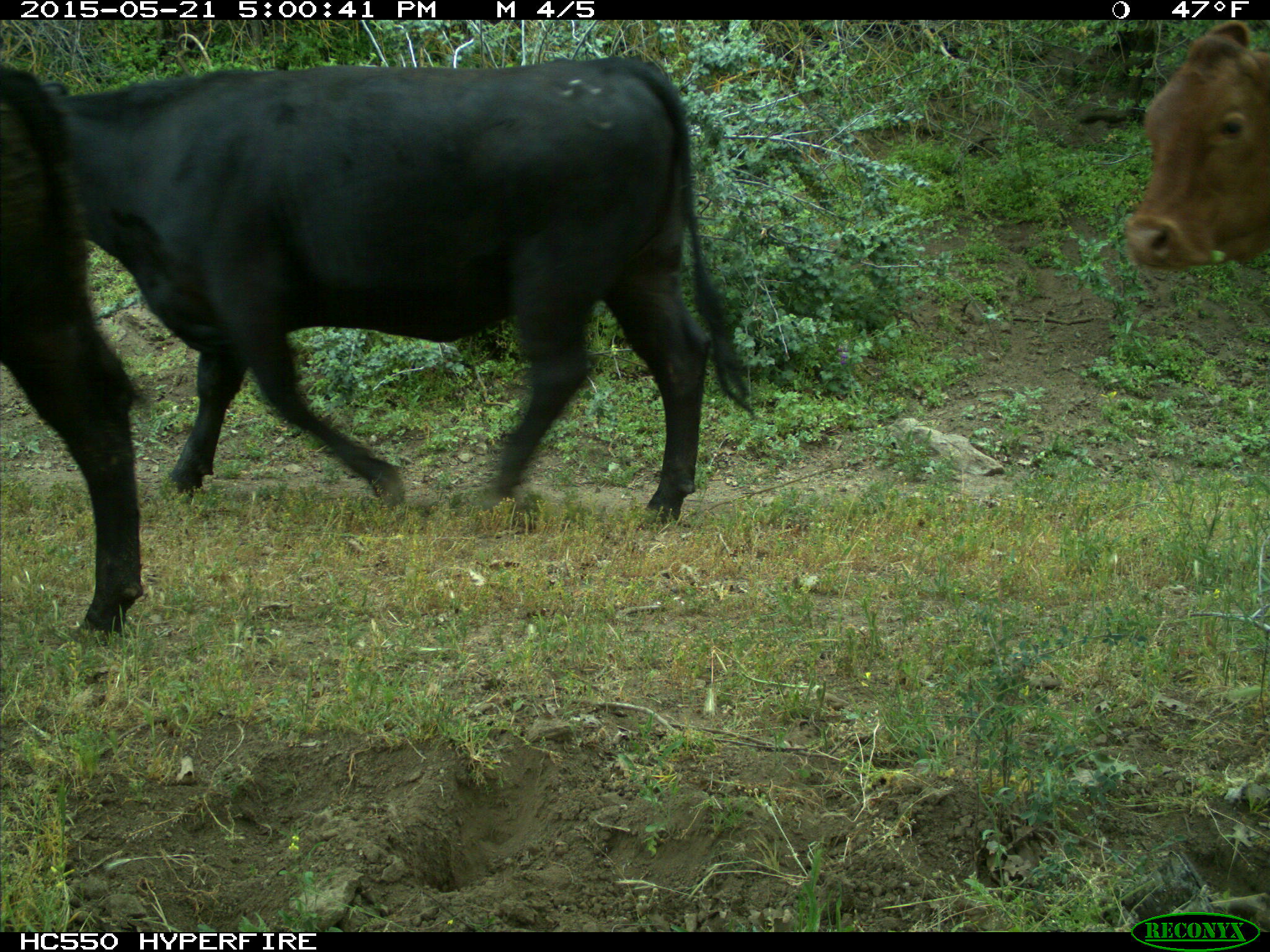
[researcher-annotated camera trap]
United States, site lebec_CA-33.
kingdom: Animalia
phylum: Chordata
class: Mammalia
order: Artiodactyla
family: Bovidae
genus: Bos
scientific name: Bos taurus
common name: domestic cow